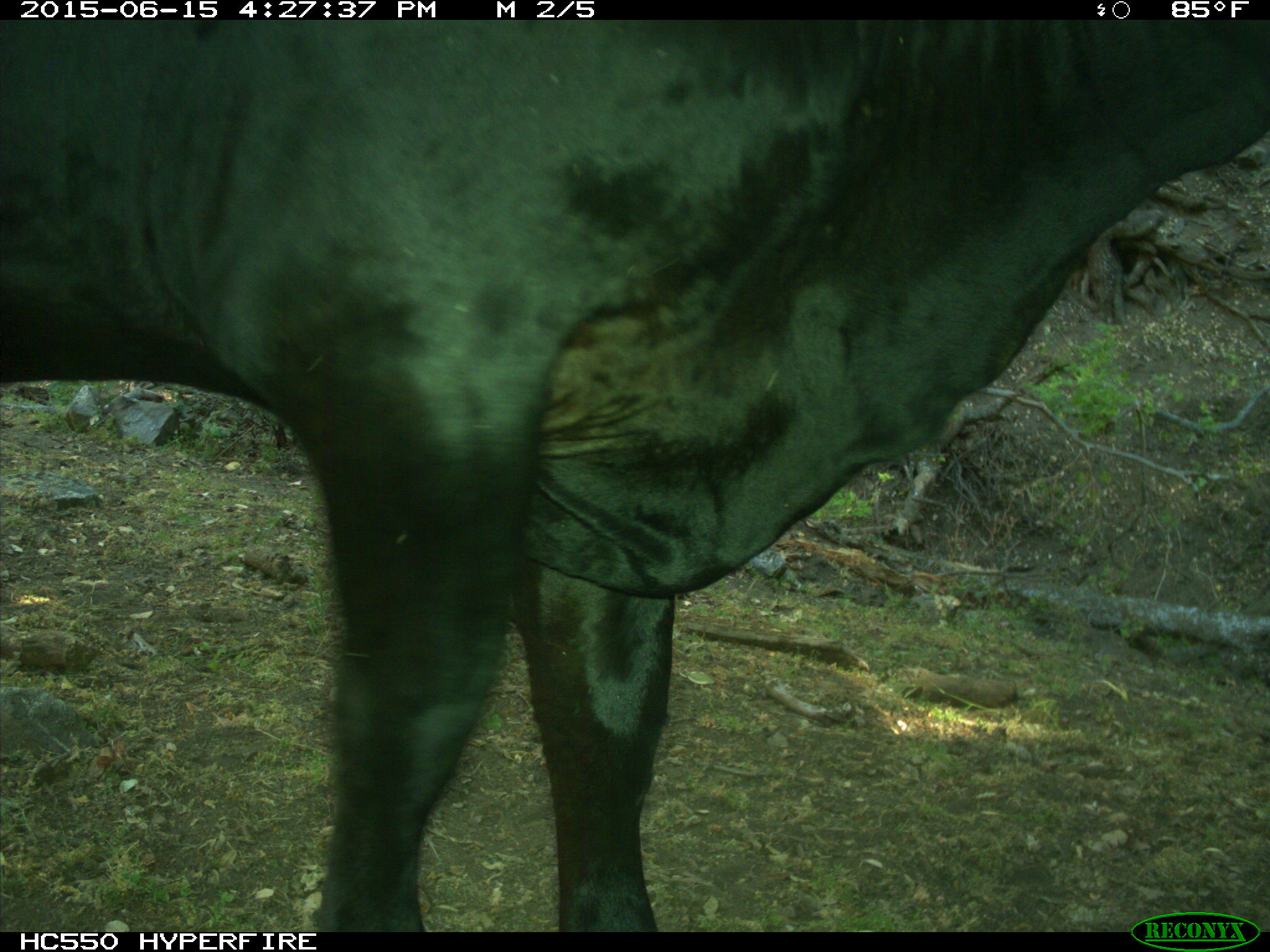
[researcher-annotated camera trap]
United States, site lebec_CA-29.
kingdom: Animalia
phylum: Chordata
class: Mammalia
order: Artiodactyla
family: Bovidae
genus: Bos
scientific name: Bos taurus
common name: domestic cow